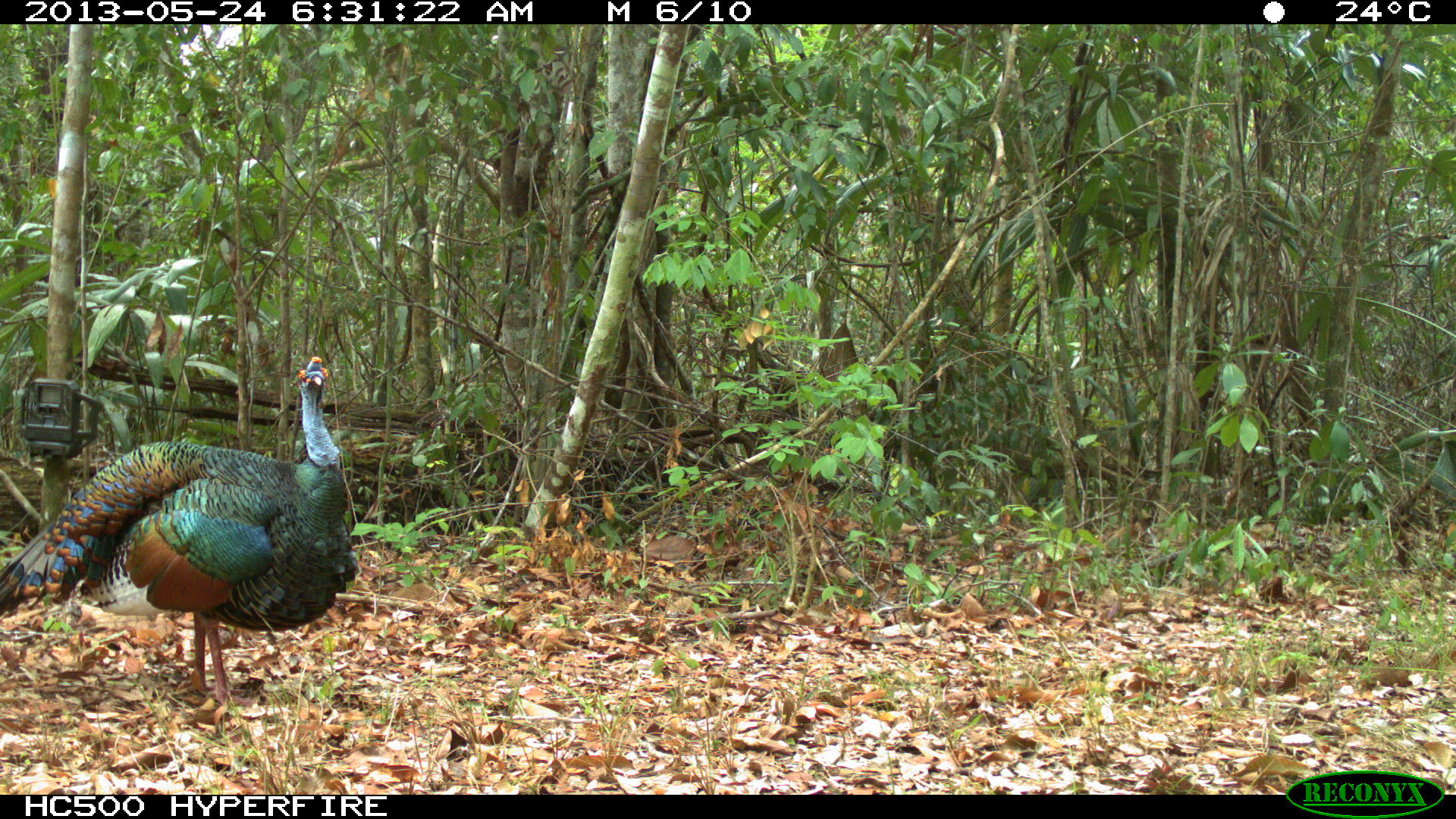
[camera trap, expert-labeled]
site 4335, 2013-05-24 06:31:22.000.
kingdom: Animalia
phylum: Chordata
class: Aves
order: Galliformes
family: Phasianidae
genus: Meleagris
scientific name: Meleagris ocellata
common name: ocellated turkey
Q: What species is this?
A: Meleagris ocellata (ocellated turkey).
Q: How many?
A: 1.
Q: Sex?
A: Male.